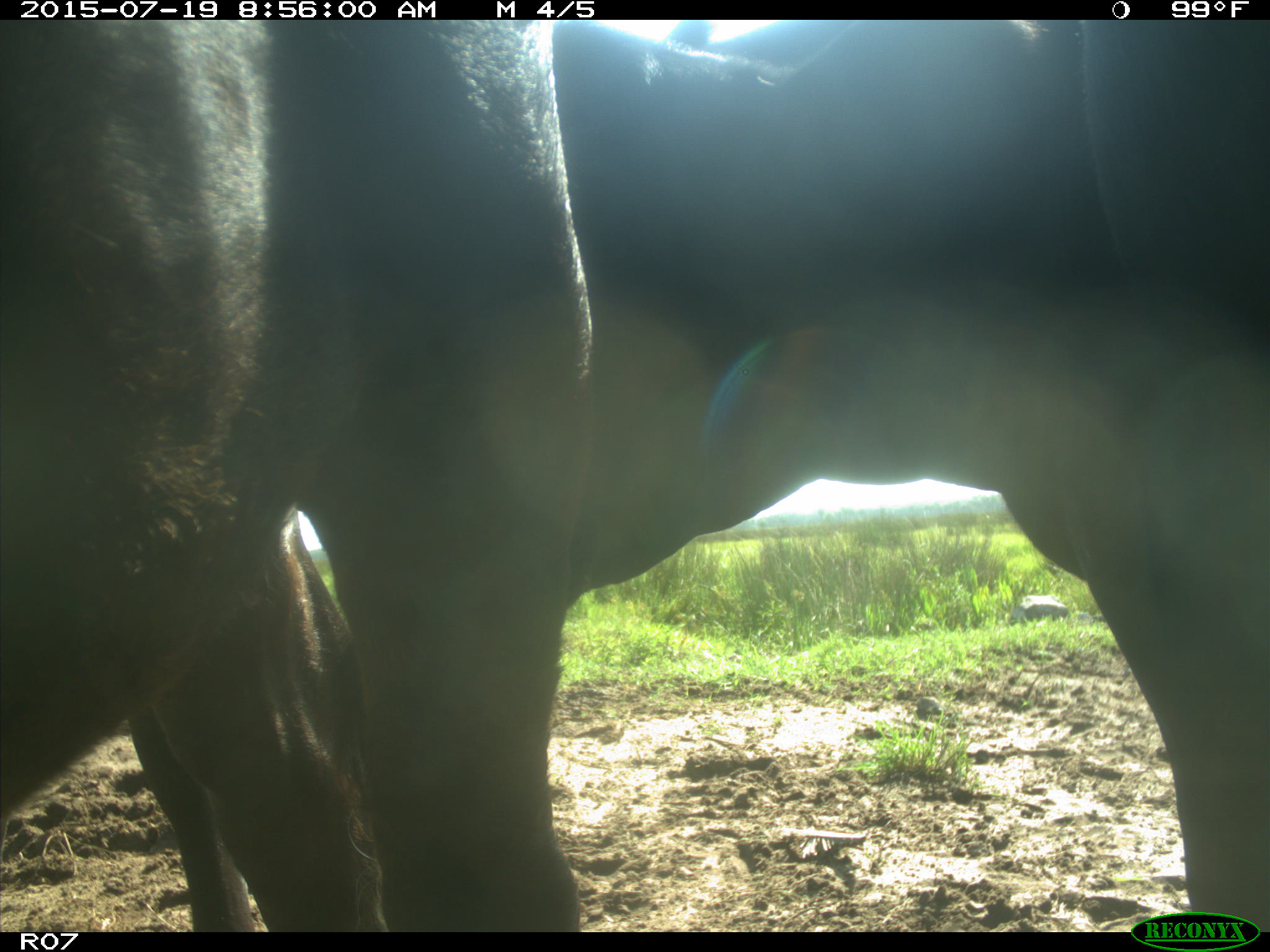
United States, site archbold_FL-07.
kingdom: Animalia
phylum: Chordata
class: Mammalia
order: Artiodactyla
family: Bovidae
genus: Bos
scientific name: Bos taurus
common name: domestic cow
Bos taurus (domestic cow).